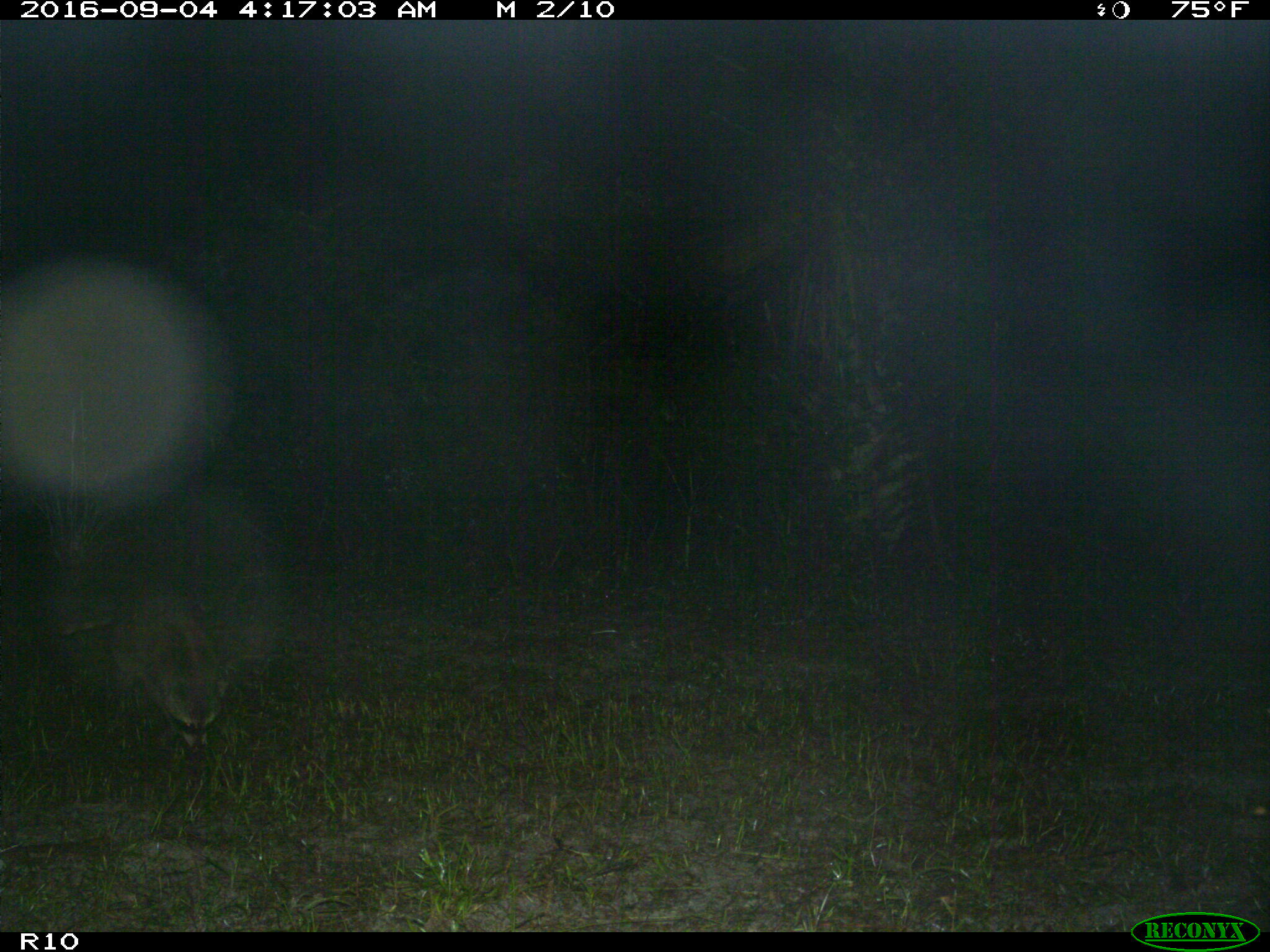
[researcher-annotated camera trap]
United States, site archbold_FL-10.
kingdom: Animalia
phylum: Chordata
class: Mammalia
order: Carnivora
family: Procyonidae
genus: Procyon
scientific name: Procyon lotor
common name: common raccoon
Procyon lotor (common raccoon).